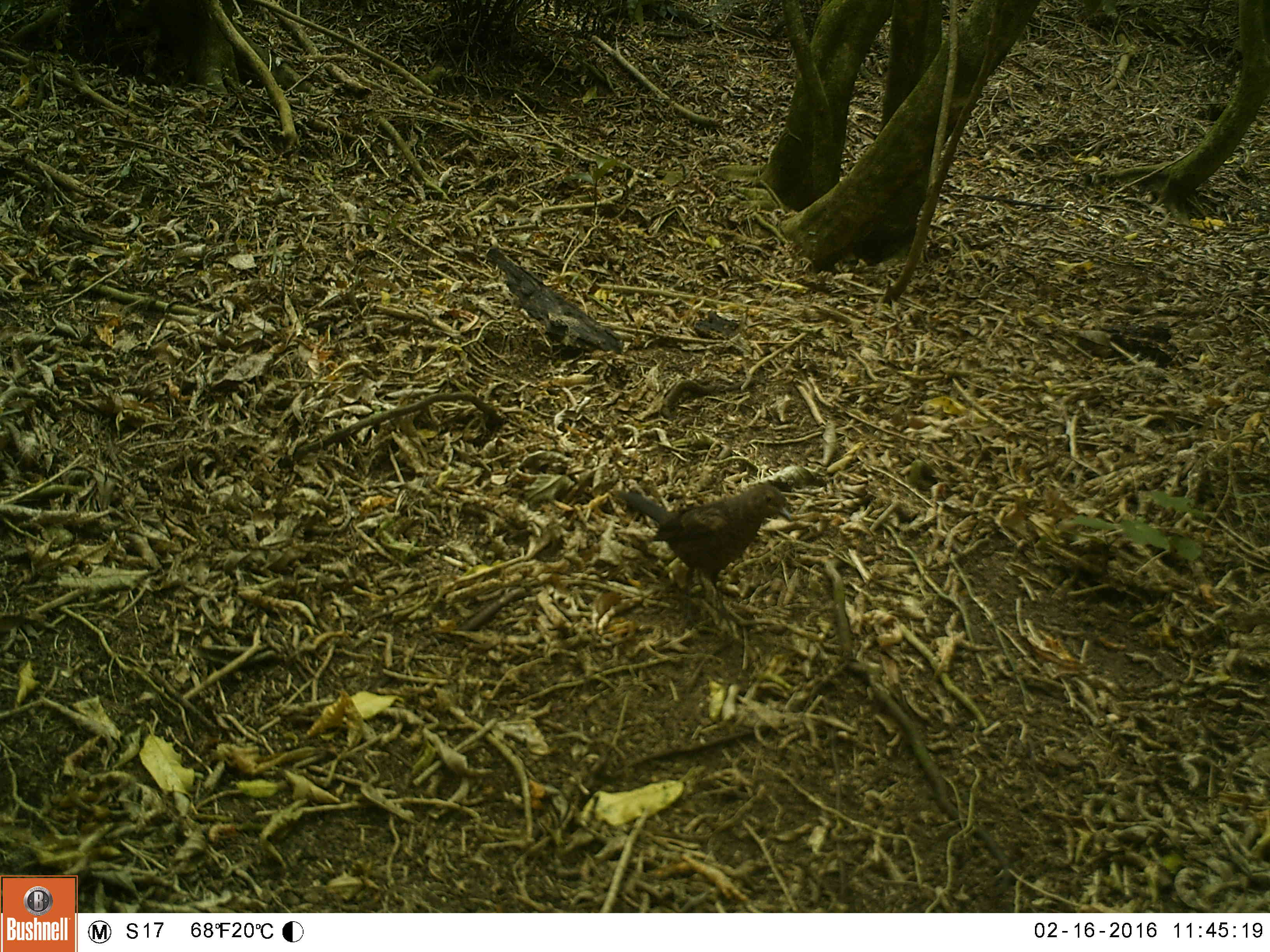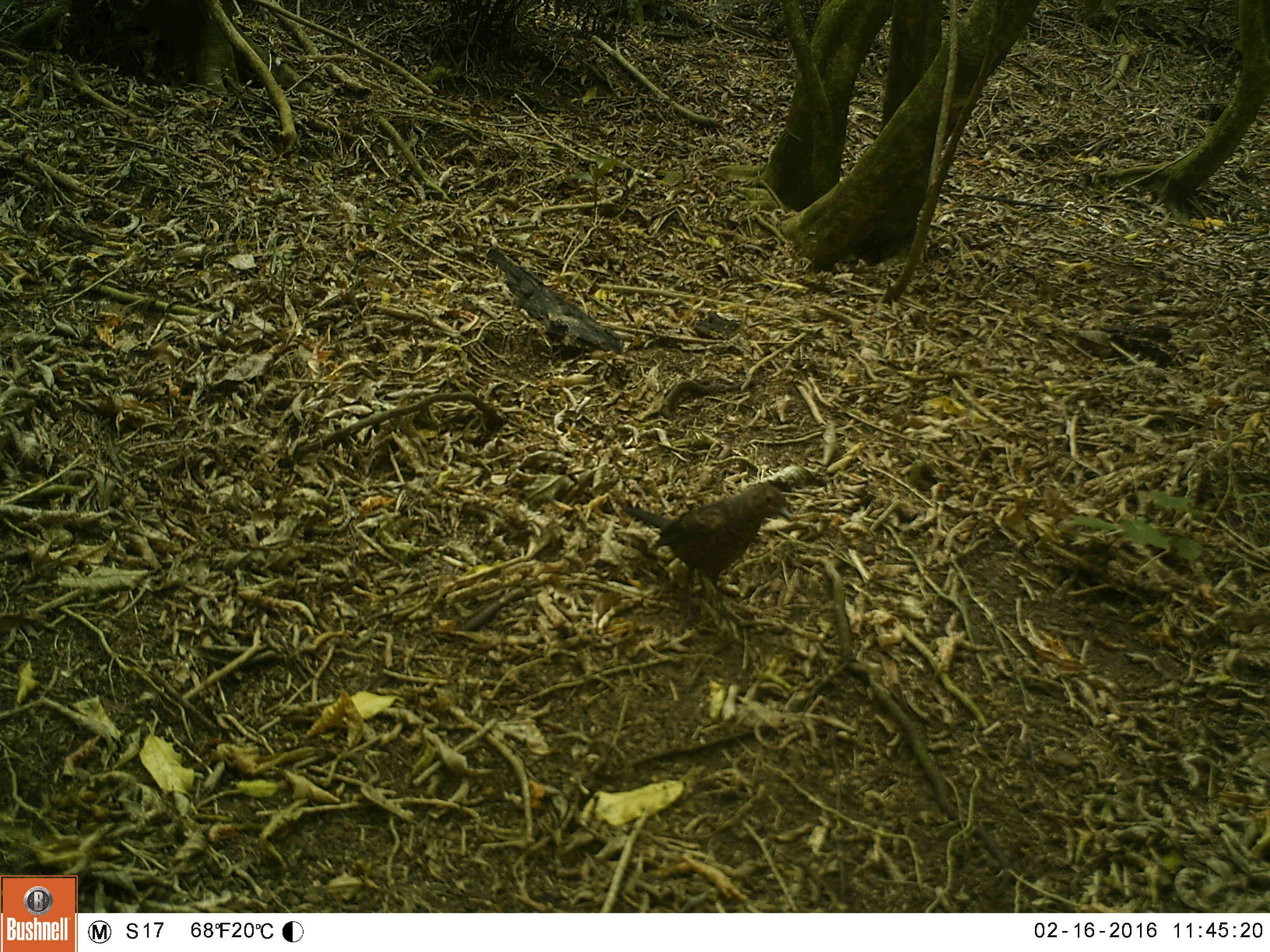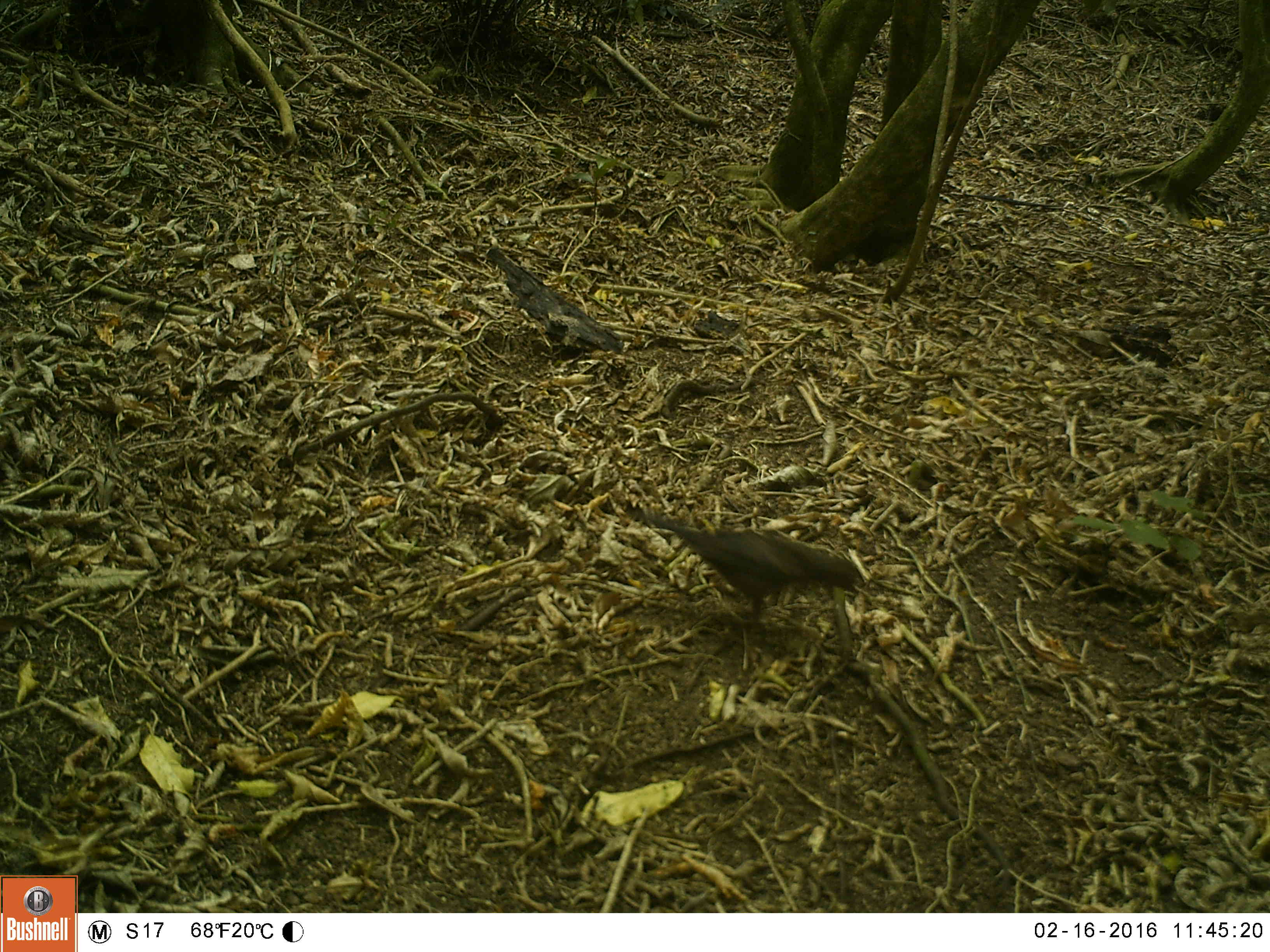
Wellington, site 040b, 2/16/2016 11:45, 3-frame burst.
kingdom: Animalia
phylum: Chordata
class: Aves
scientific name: Aves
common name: bird